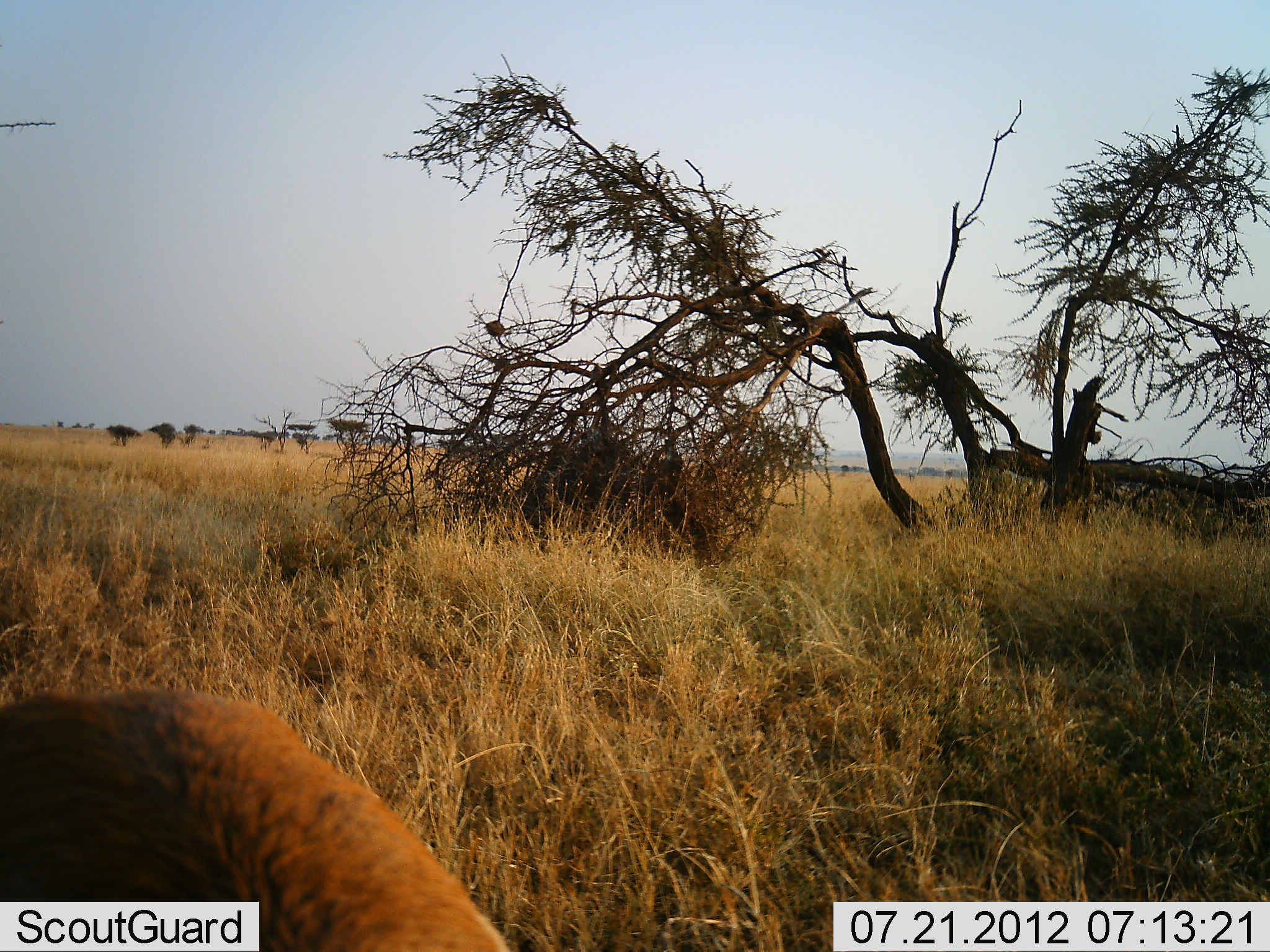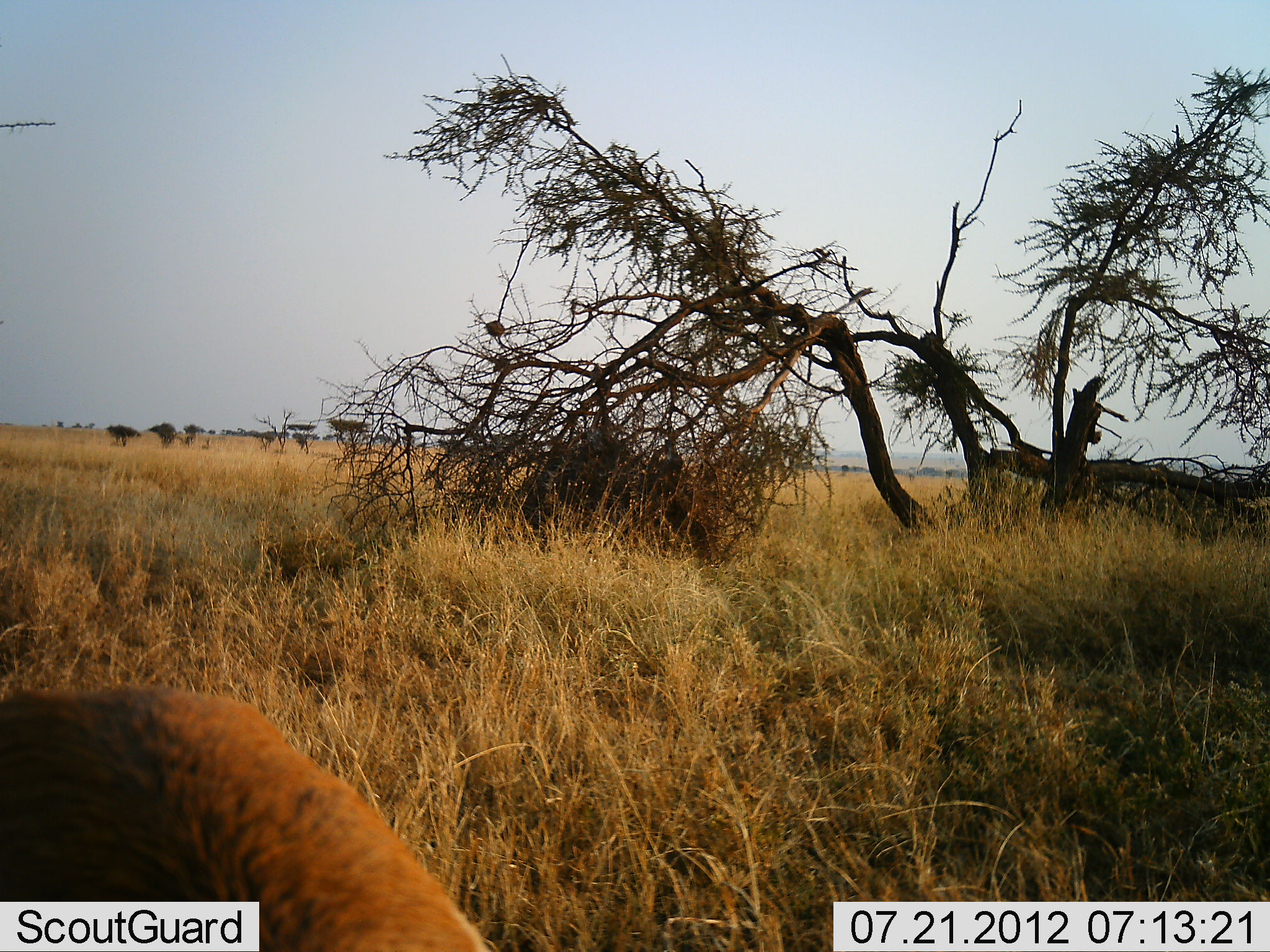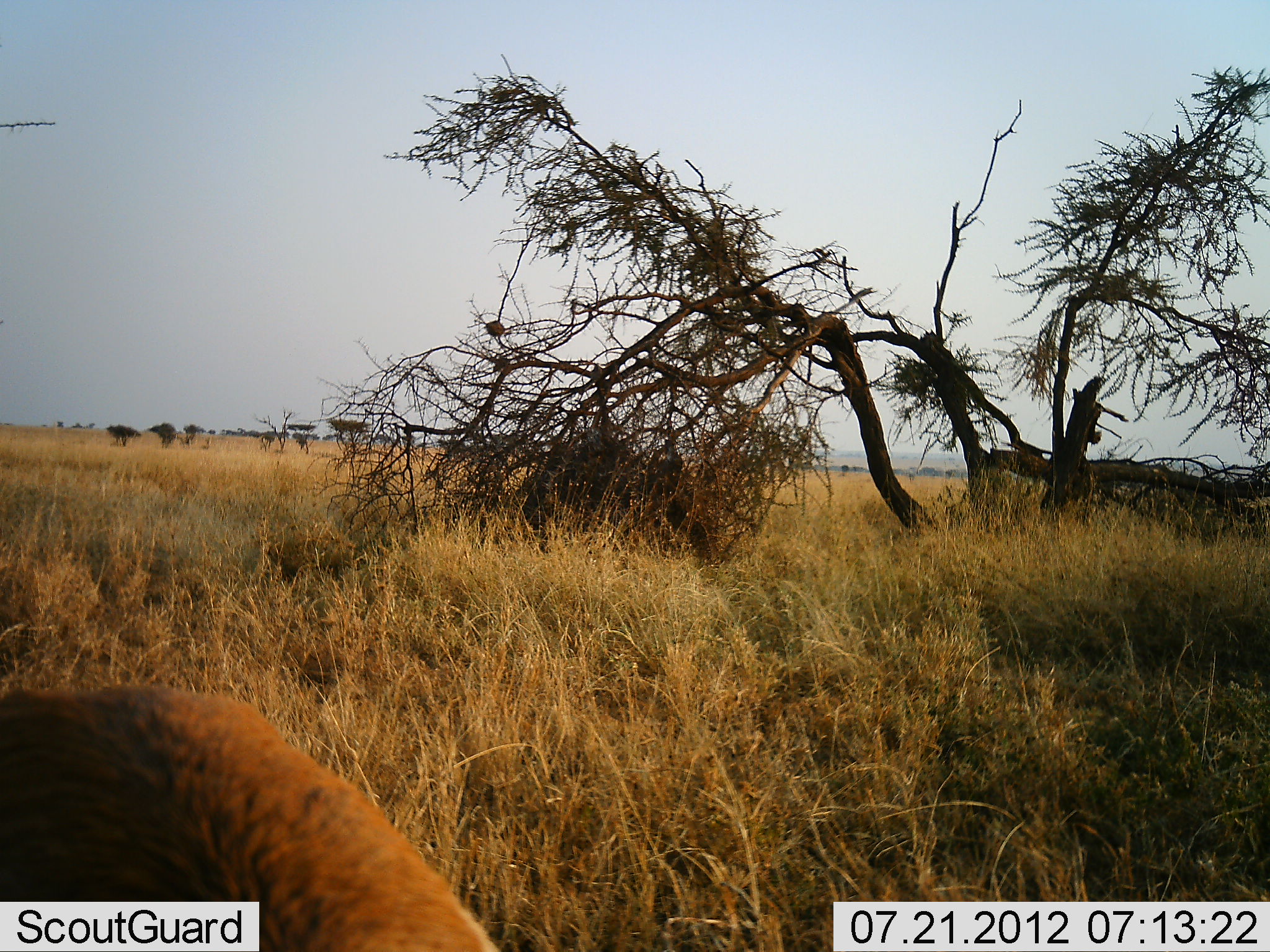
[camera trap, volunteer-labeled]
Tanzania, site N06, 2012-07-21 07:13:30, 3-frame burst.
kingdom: Animalia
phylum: Chordata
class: Mammalia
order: Artiodactyla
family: Bovidae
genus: Eudorcas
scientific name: Eudorcas thomsonii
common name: thomson's gazelle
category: gazellethomsons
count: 1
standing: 100%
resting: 0%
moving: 0%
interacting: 0%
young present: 0%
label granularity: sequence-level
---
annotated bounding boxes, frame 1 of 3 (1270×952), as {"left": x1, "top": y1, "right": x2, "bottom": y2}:
animal: {"left": 1, "top": 682, "right": 522, "bottom": 952}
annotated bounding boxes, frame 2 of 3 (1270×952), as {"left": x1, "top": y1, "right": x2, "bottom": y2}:
animal: {"left": 0, "top": 679, "right": 493, "bottom": 952}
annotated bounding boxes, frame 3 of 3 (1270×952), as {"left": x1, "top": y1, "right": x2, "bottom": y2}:
animal: {"left": 0, "top": 680, "right": 508, "bottom": 952}